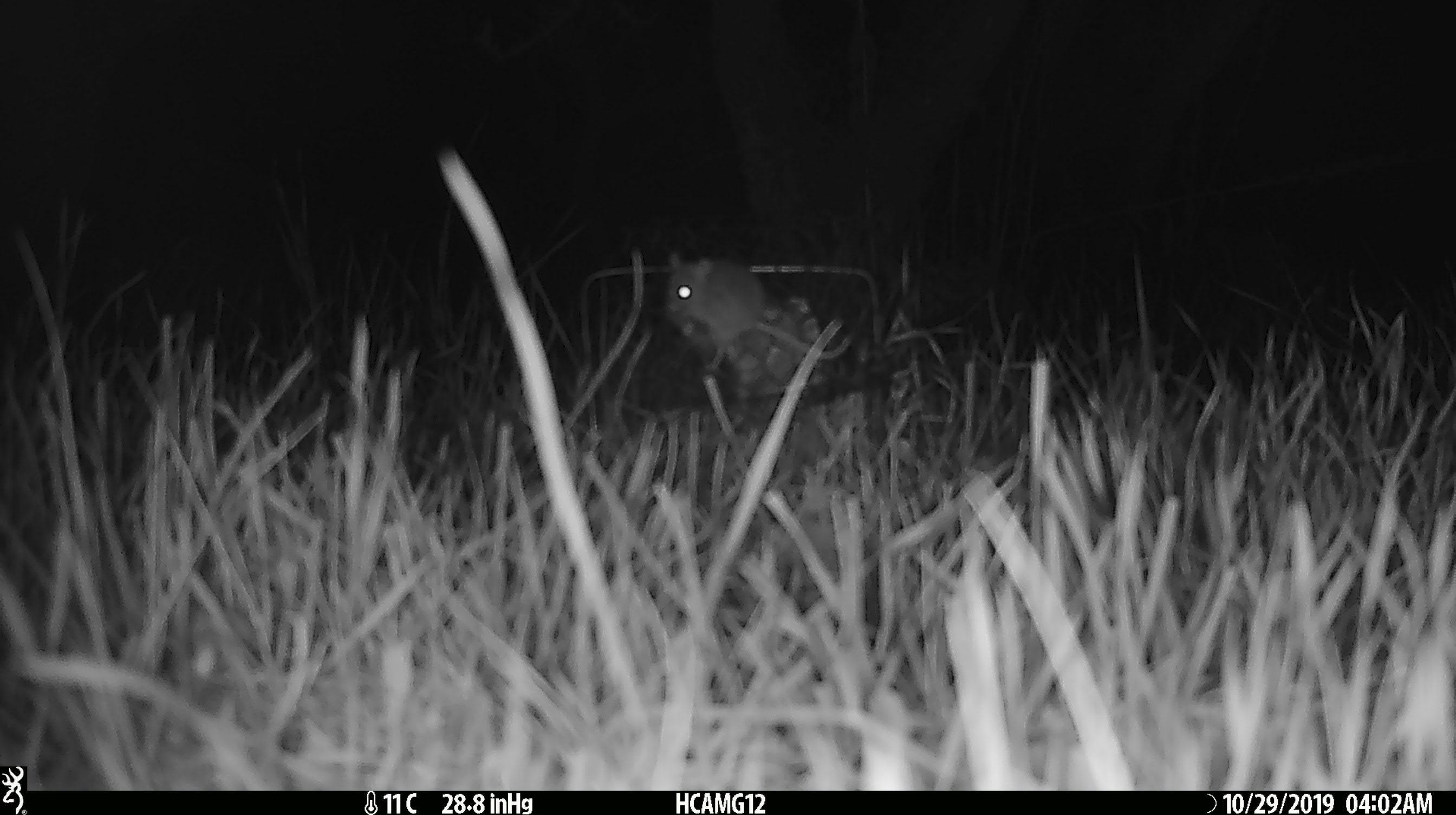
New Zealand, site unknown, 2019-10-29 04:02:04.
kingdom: Animalia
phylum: Chordata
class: Mammalia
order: Rodentia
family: Muridae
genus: Mus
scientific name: Mus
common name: mouse